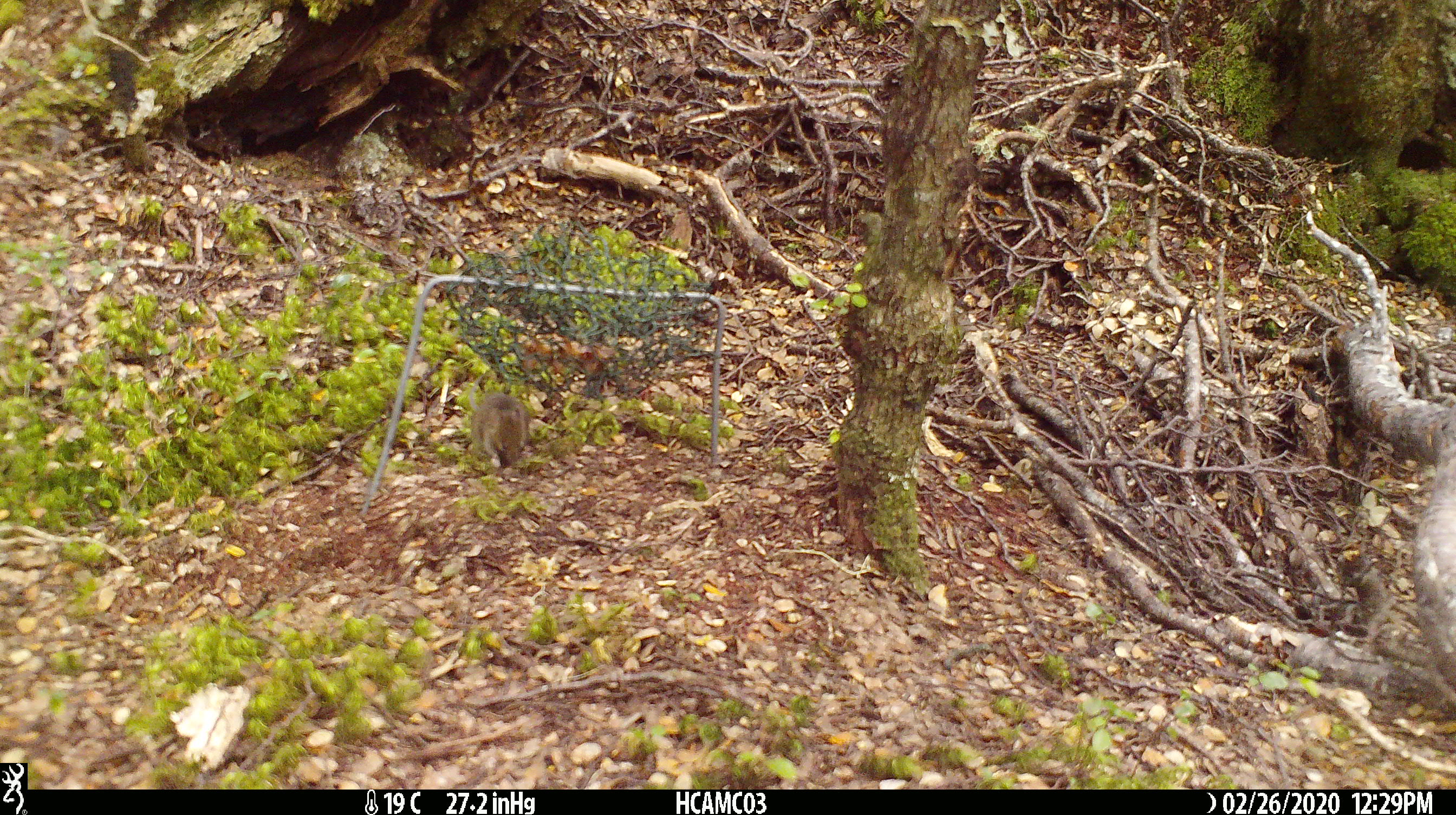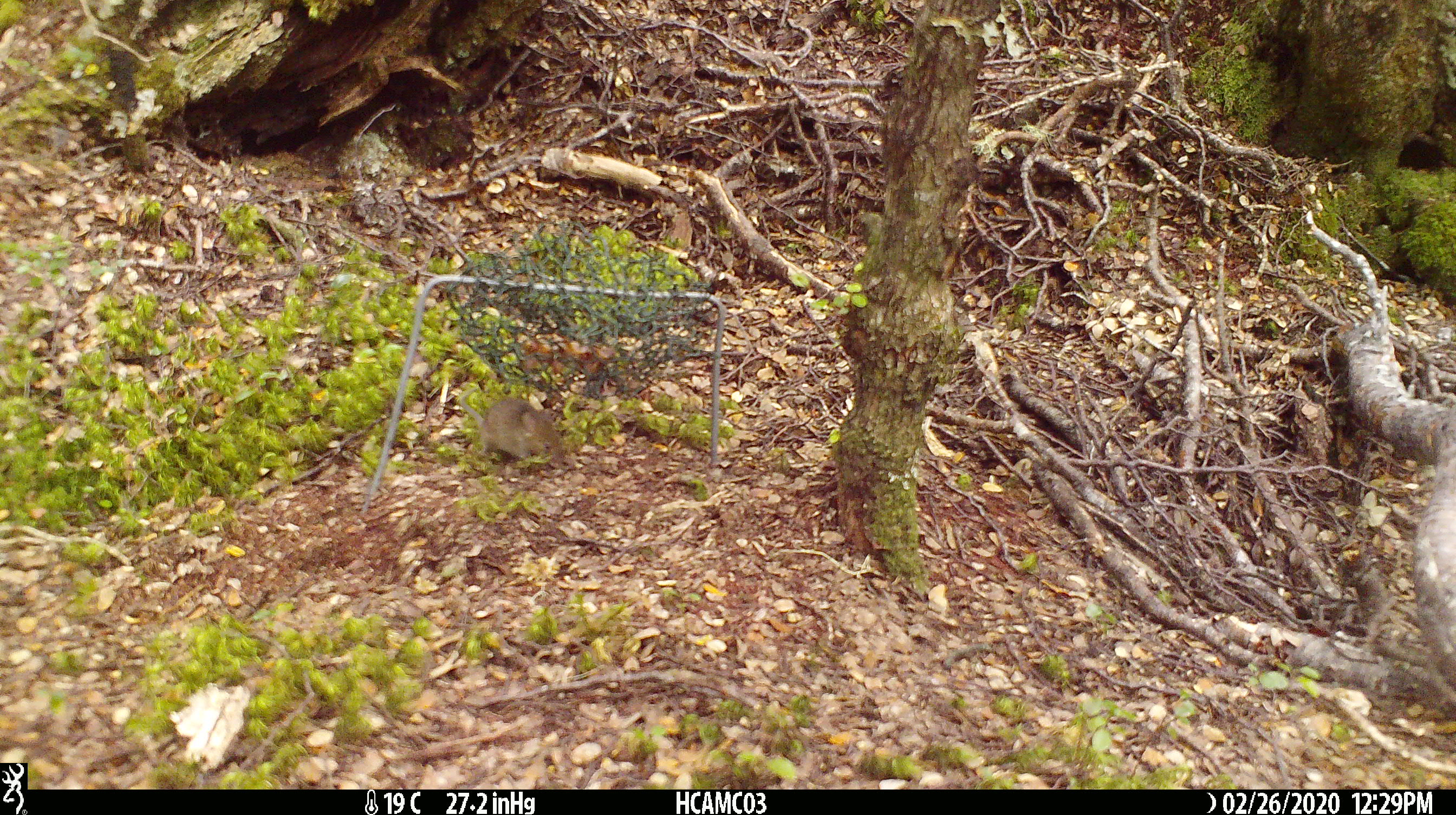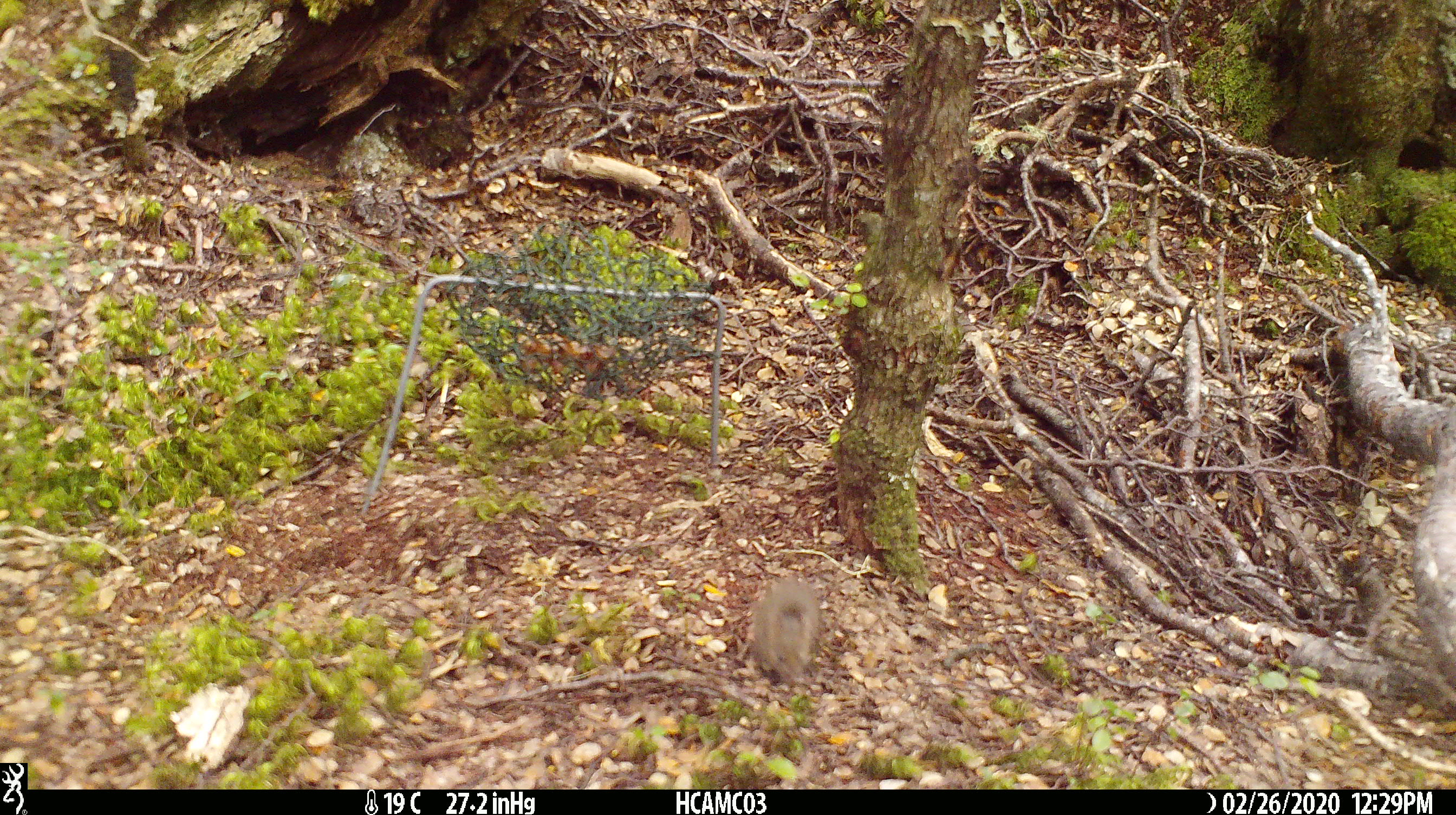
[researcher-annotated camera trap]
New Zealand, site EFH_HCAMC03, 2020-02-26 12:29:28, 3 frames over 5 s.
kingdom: Animalia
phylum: Chordata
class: Mammalia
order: Rodentia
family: Muridae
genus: Mus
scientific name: Mus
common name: mouse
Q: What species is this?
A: Mouse (Mus).